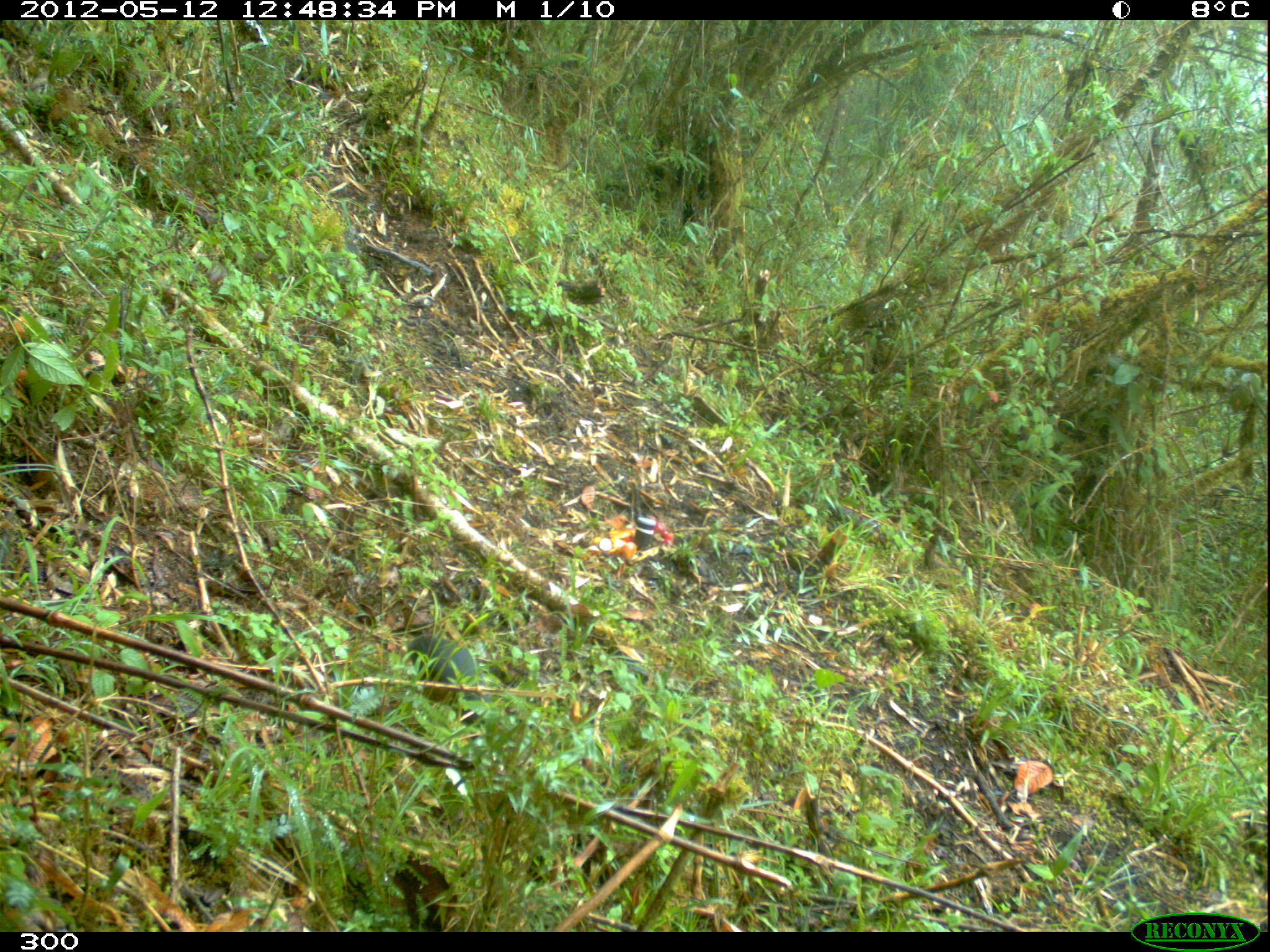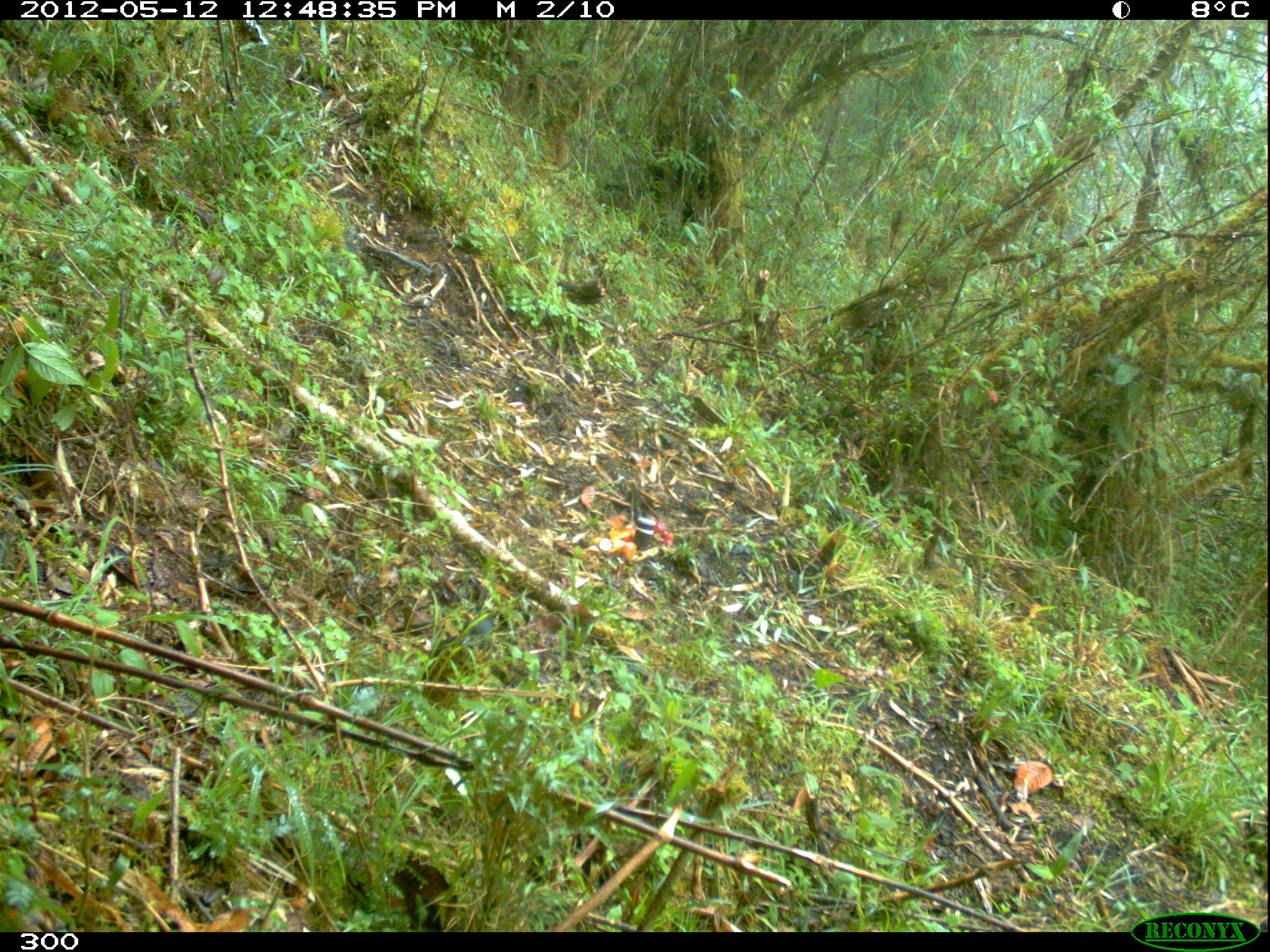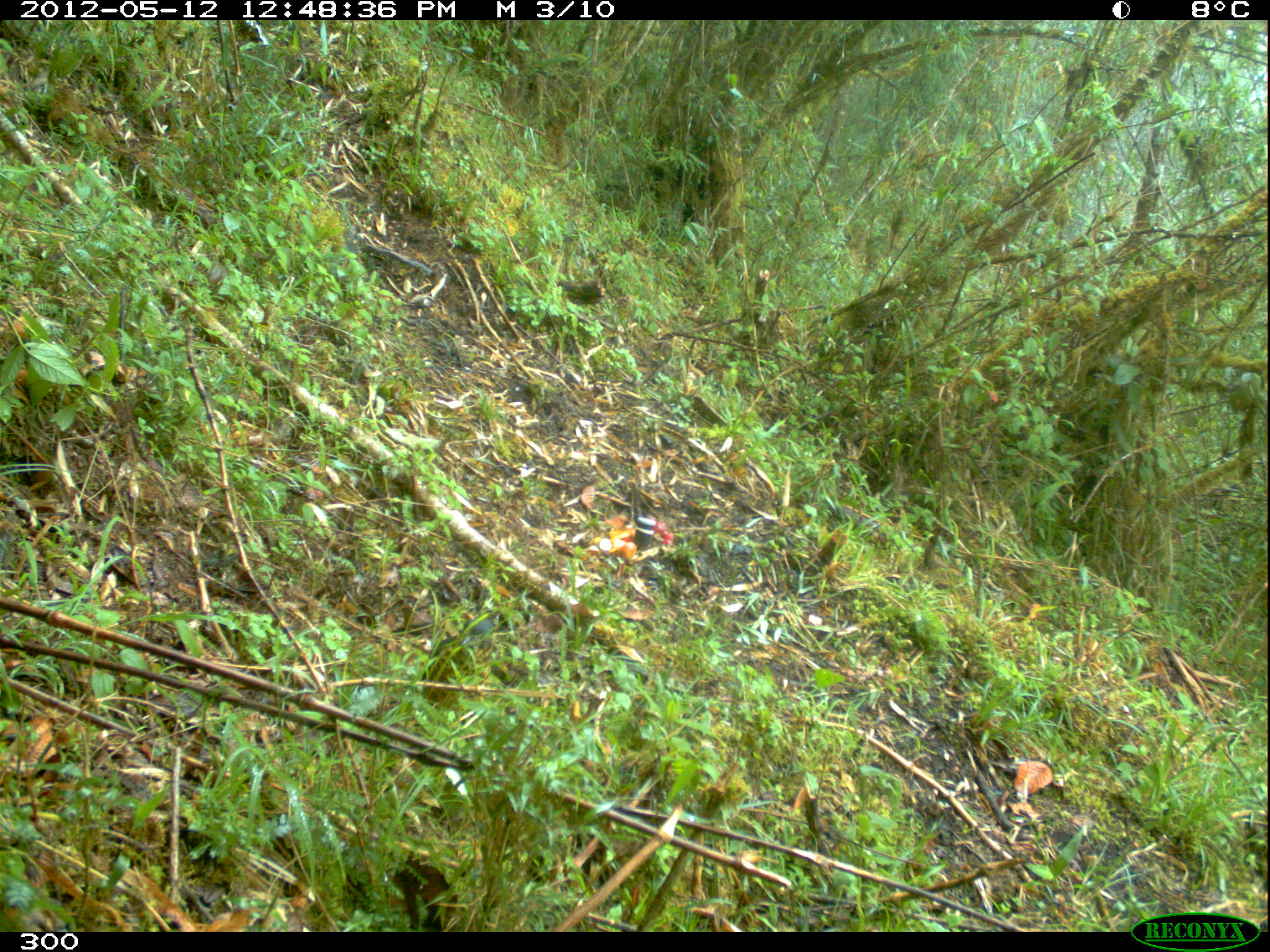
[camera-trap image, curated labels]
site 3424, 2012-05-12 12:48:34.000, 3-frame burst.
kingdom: Animalia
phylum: Chordata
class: Aves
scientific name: Aves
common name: bird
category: unknown bird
Unknown bird (bird) (Aves).